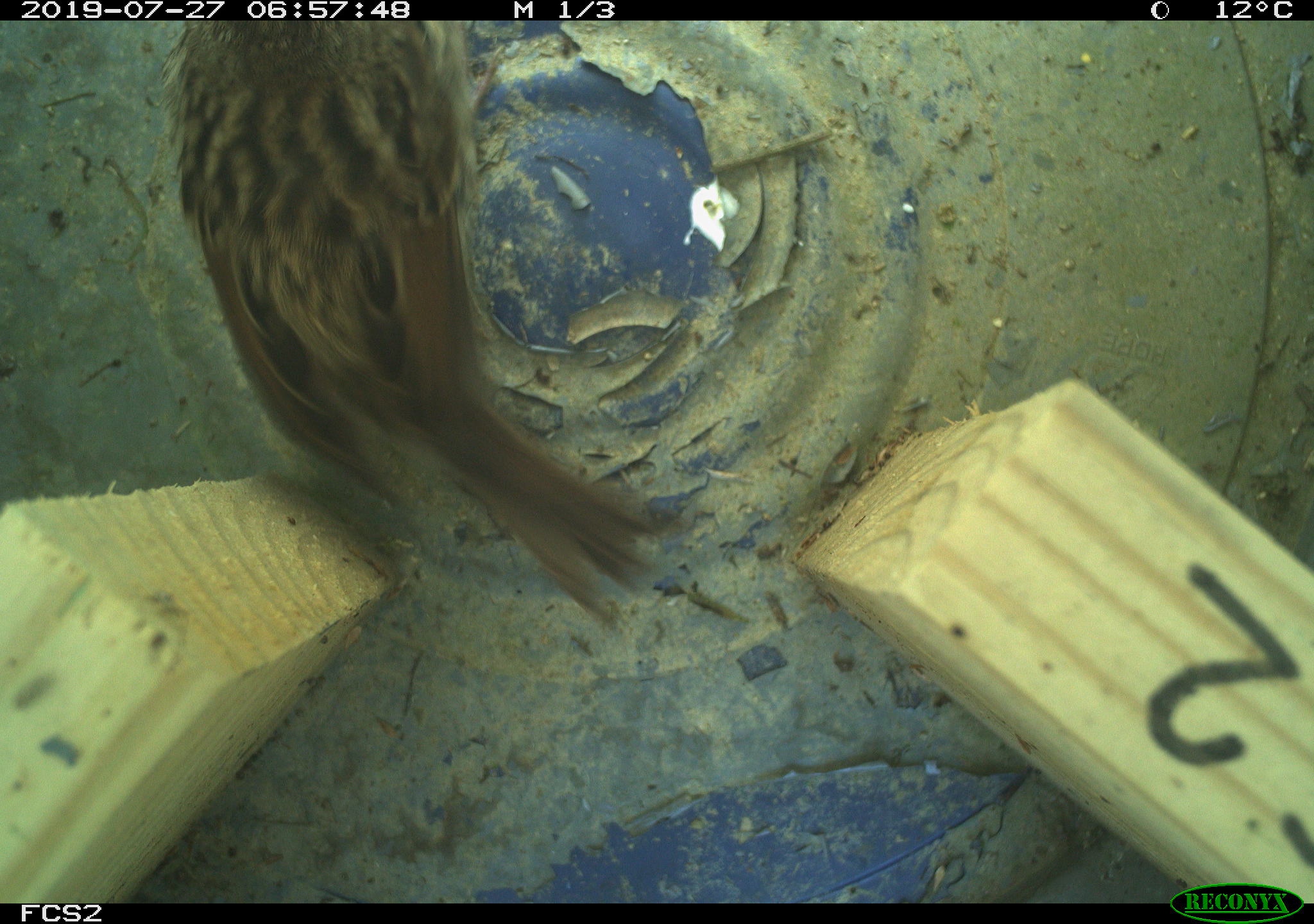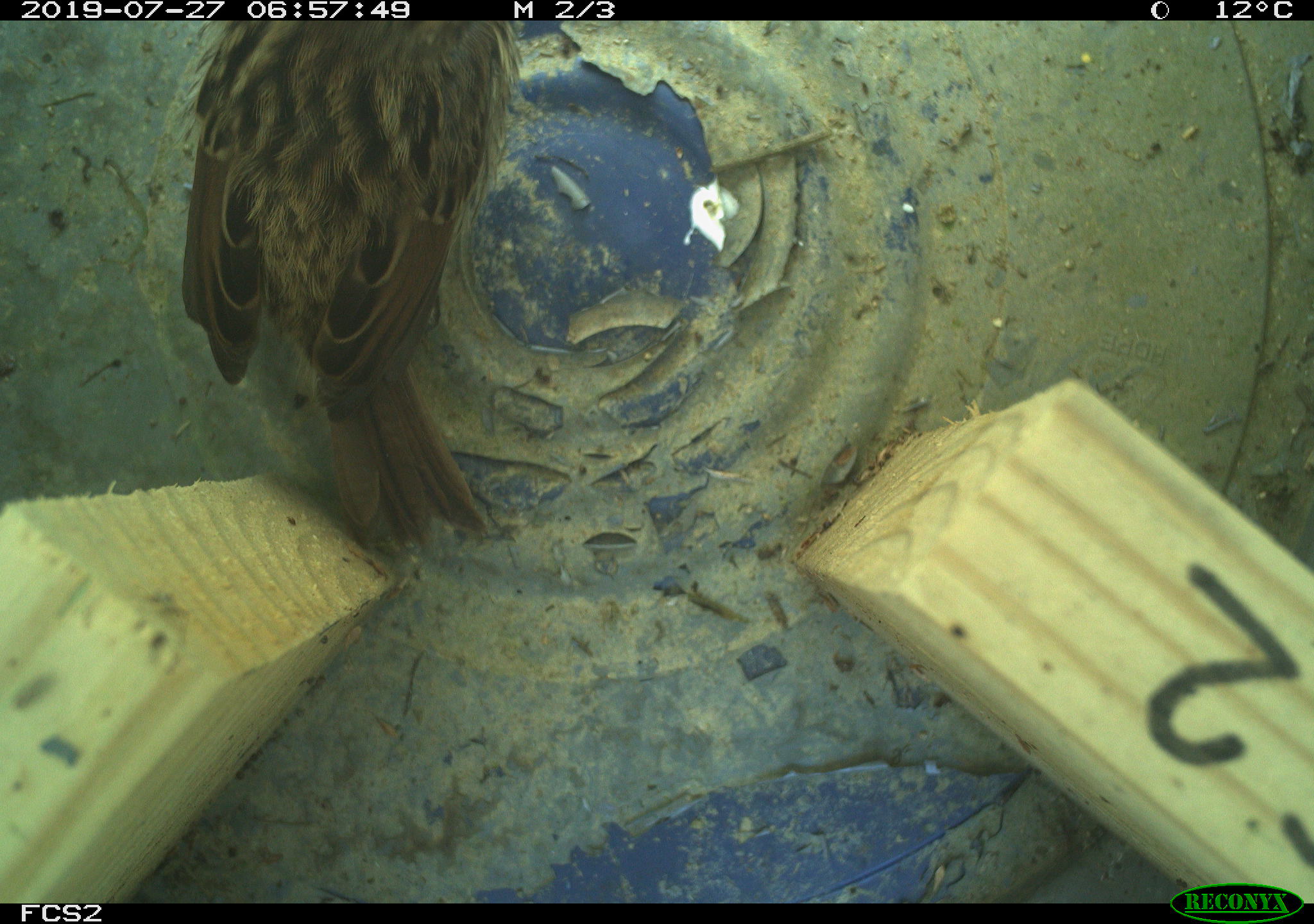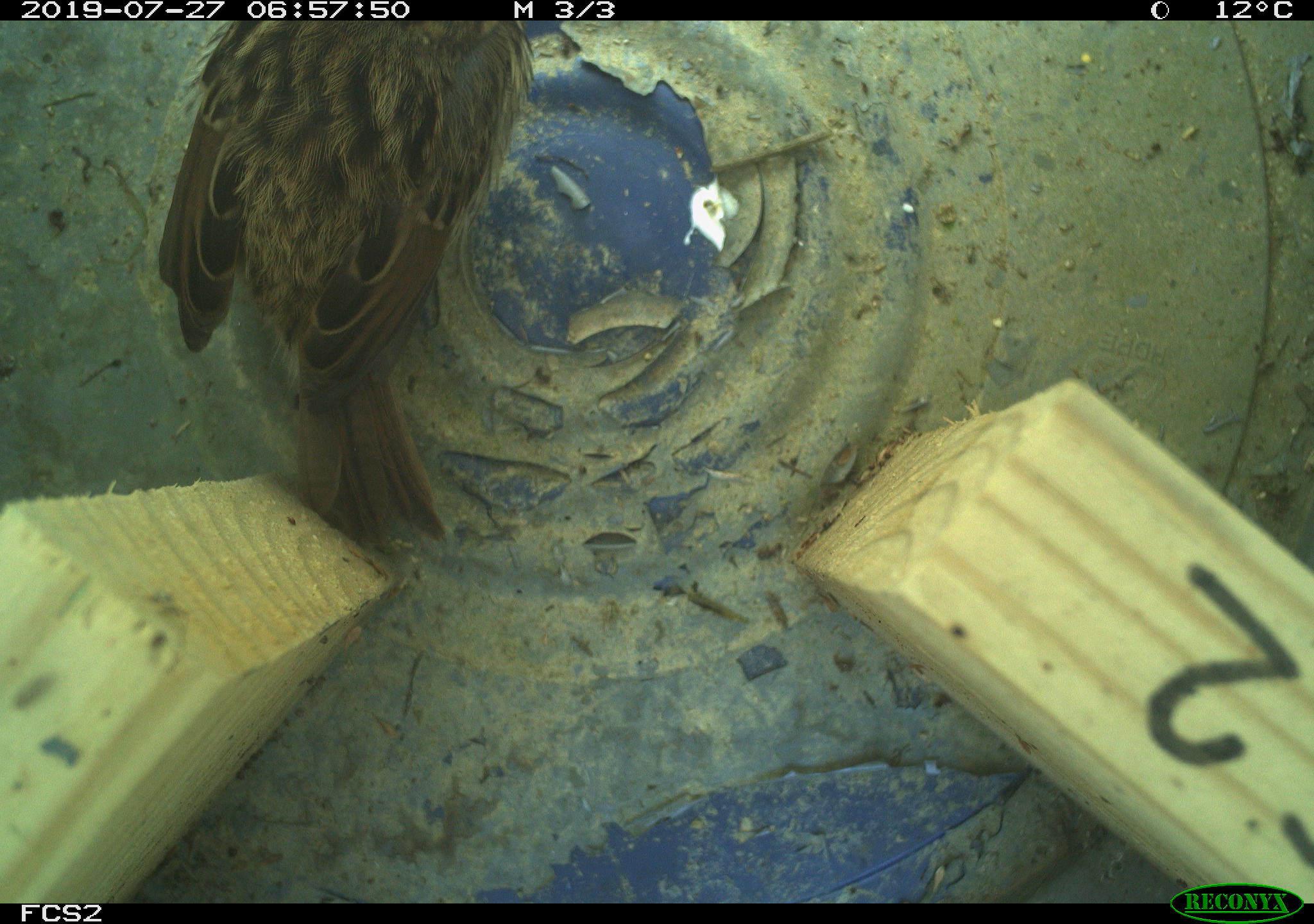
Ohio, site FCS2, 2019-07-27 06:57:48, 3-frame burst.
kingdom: Animalia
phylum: Chordata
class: Aves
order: Passeriformes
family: Passerellidae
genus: Melospiza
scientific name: Melospiza melodia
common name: song sparrow